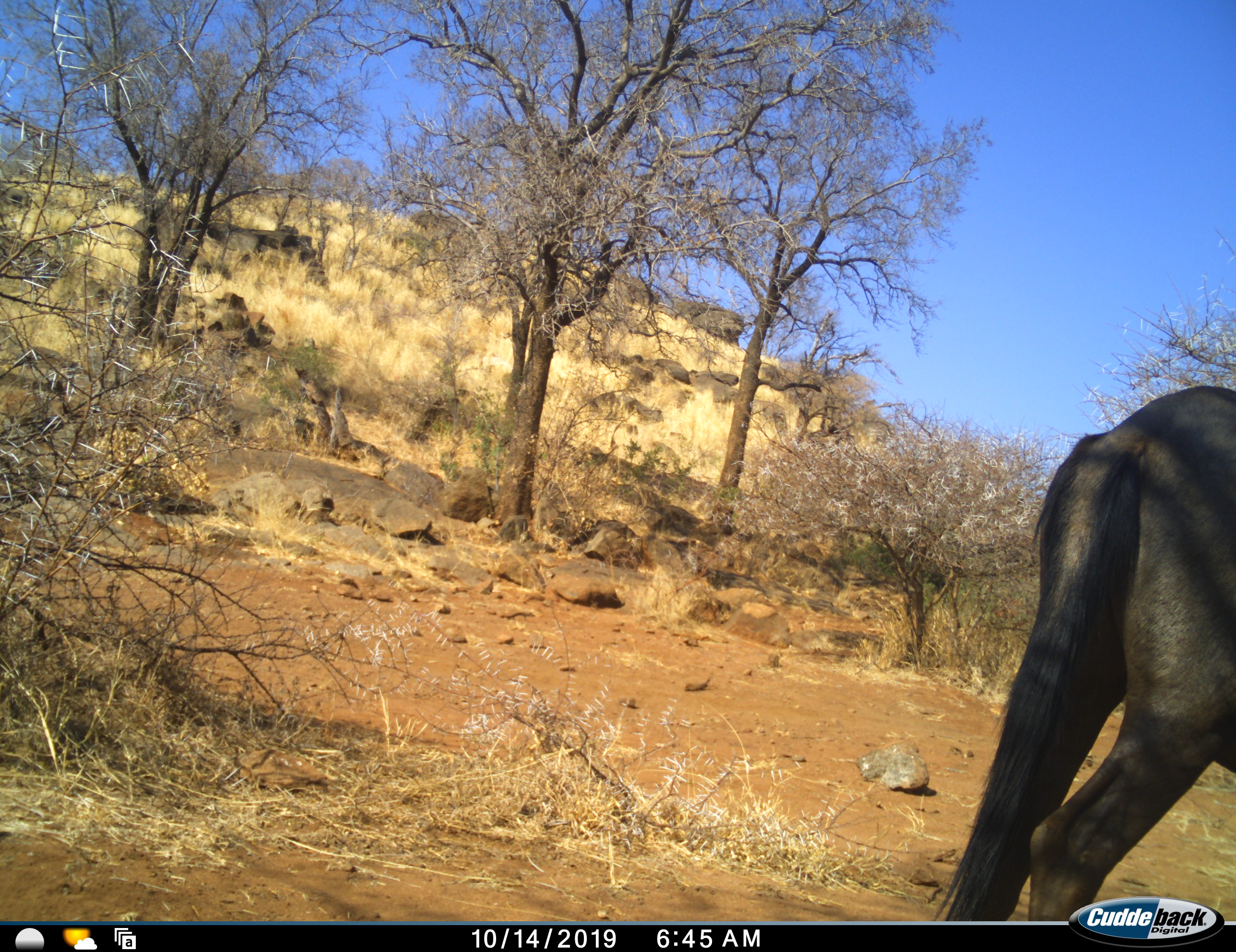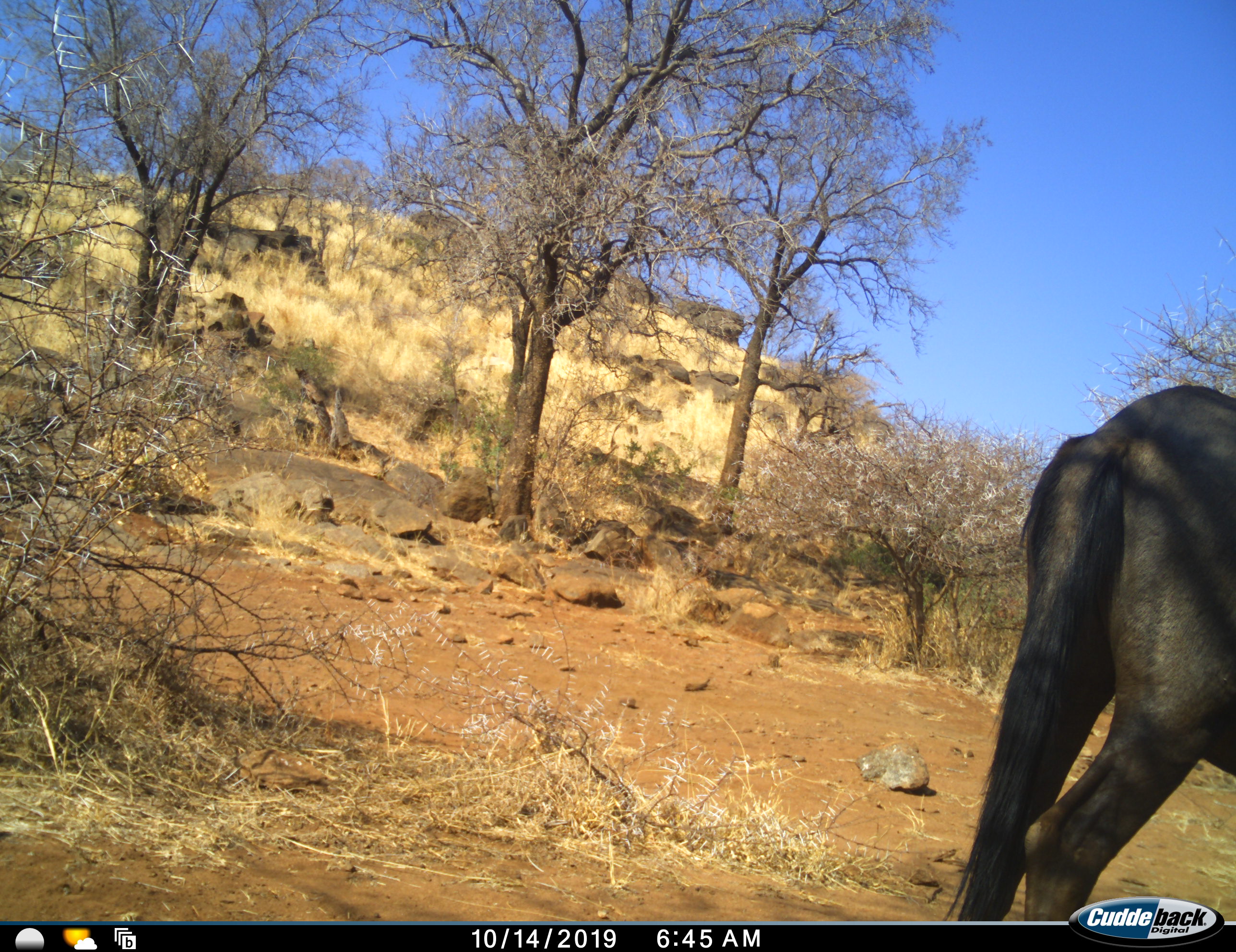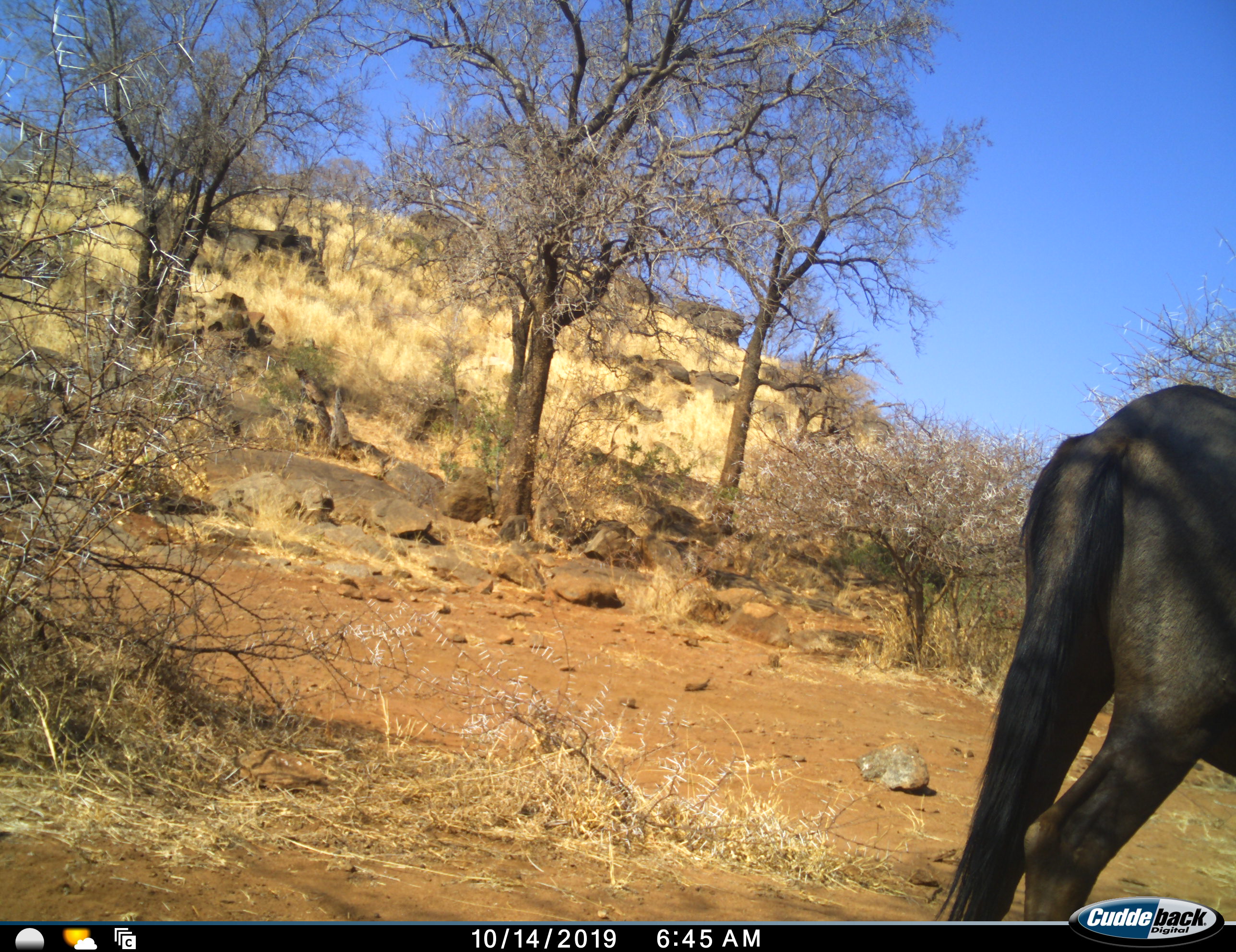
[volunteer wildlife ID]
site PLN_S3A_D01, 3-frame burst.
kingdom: Animalia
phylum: Chordata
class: Mammalia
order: Artiodactyla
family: Bovidae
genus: Connochaetes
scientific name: Connochaetes taurinus taurinus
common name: blue wildebeest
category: wildebeestblue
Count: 1.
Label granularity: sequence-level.